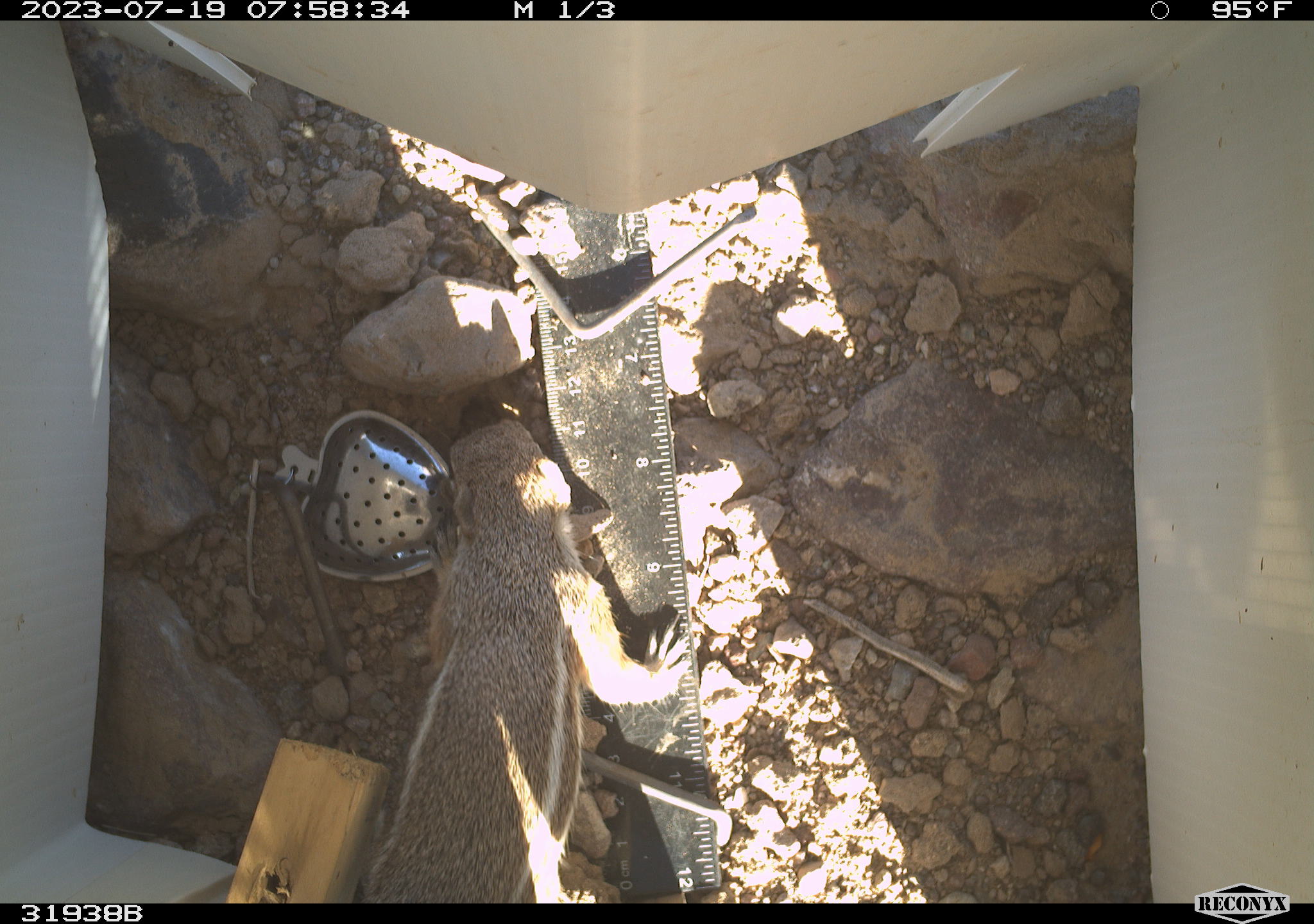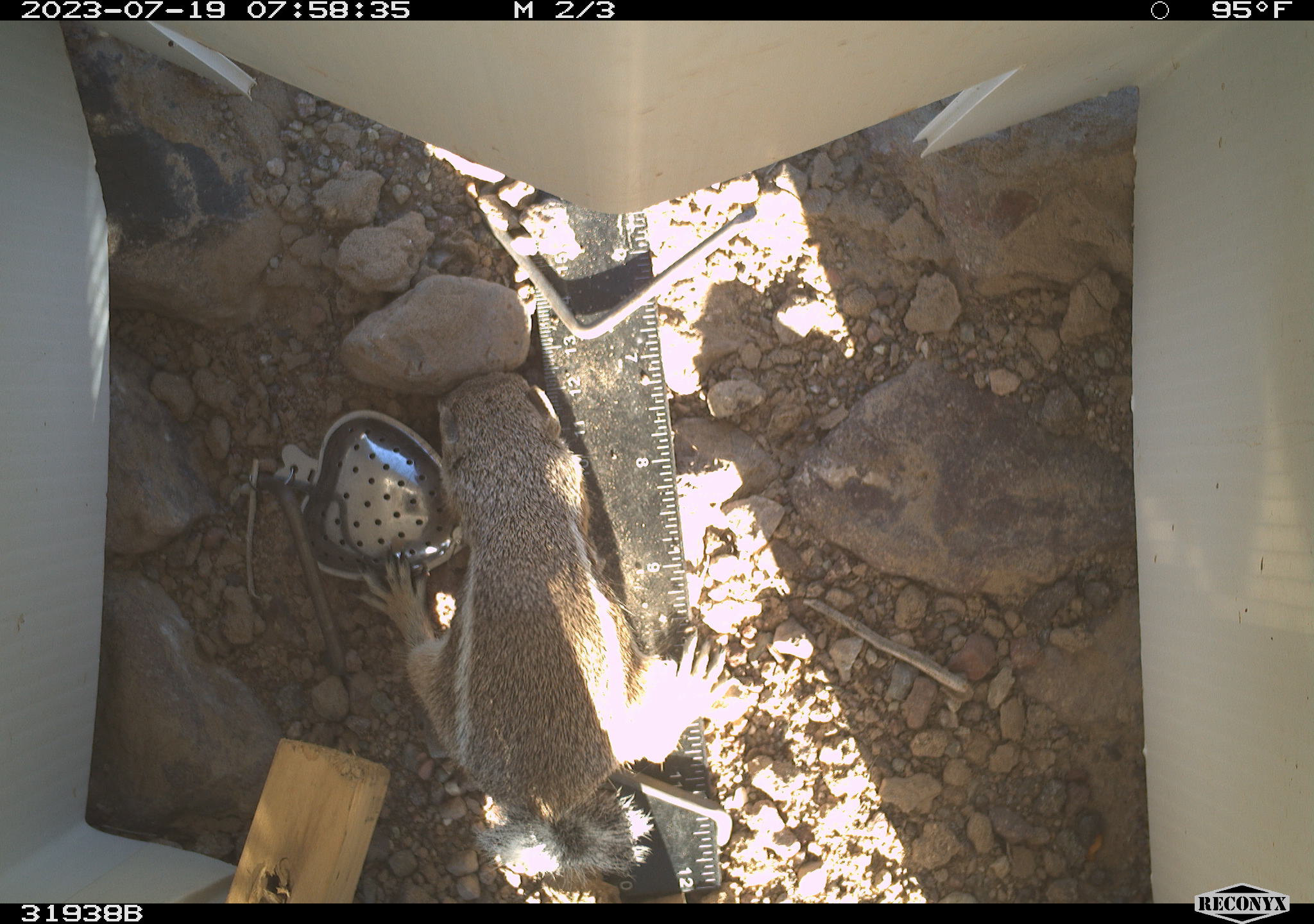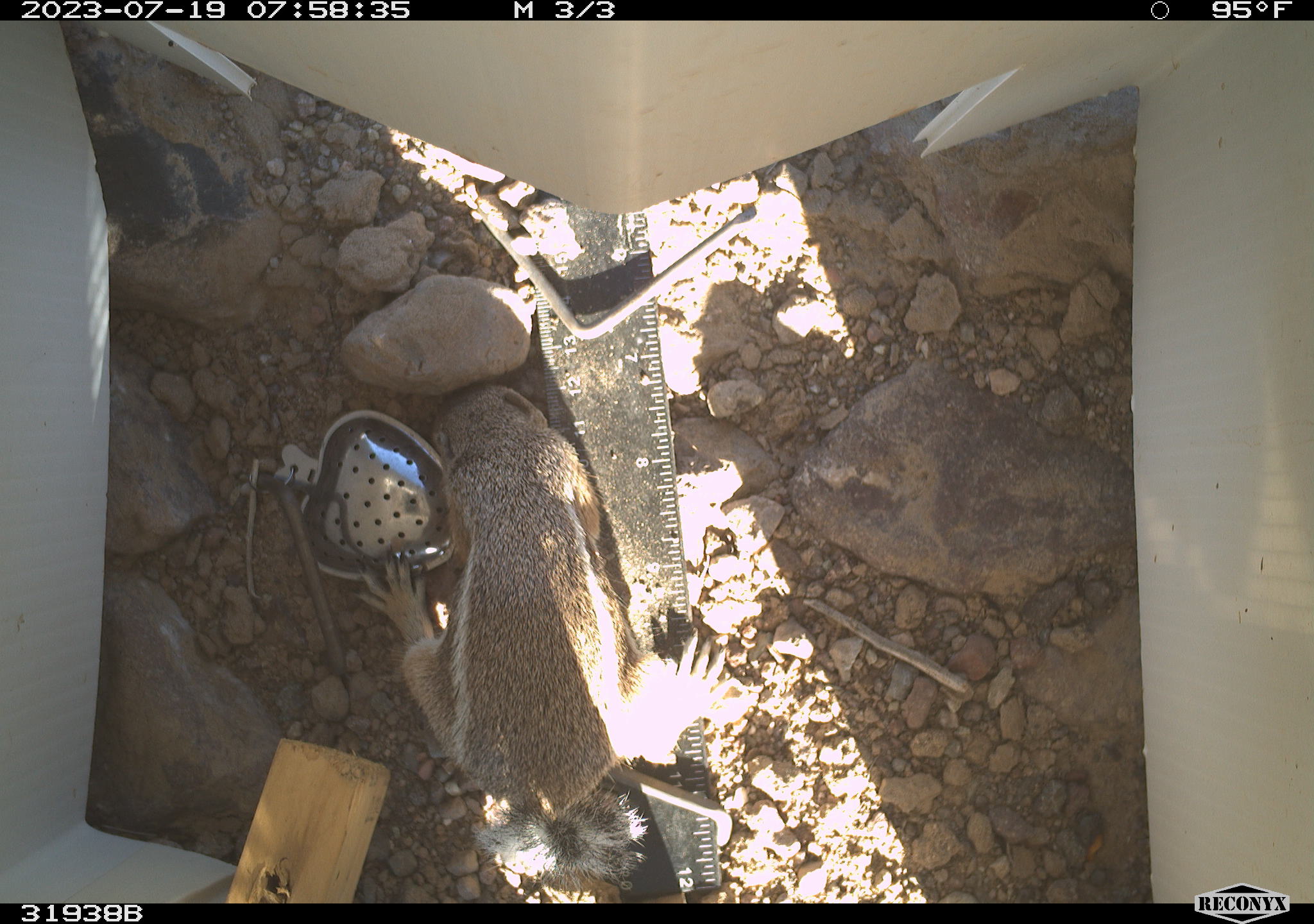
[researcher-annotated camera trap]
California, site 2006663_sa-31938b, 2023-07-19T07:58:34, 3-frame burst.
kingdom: Animalia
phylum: Chordata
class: Mammalia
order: Rodentia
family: Sciuridae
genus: Ammospermophilus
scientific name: Ammospermophilus leucurus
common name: white-tailed antelope squirrel